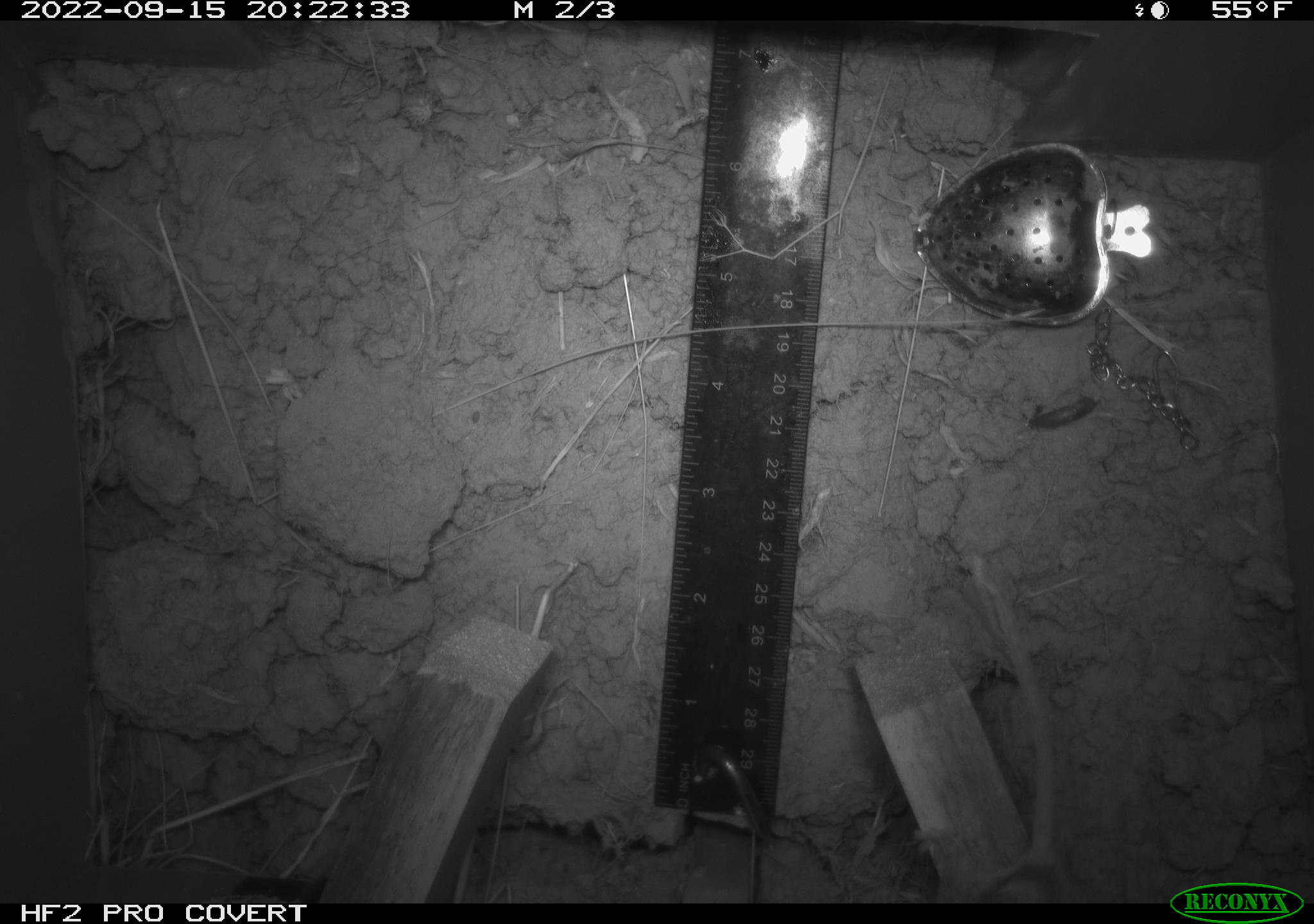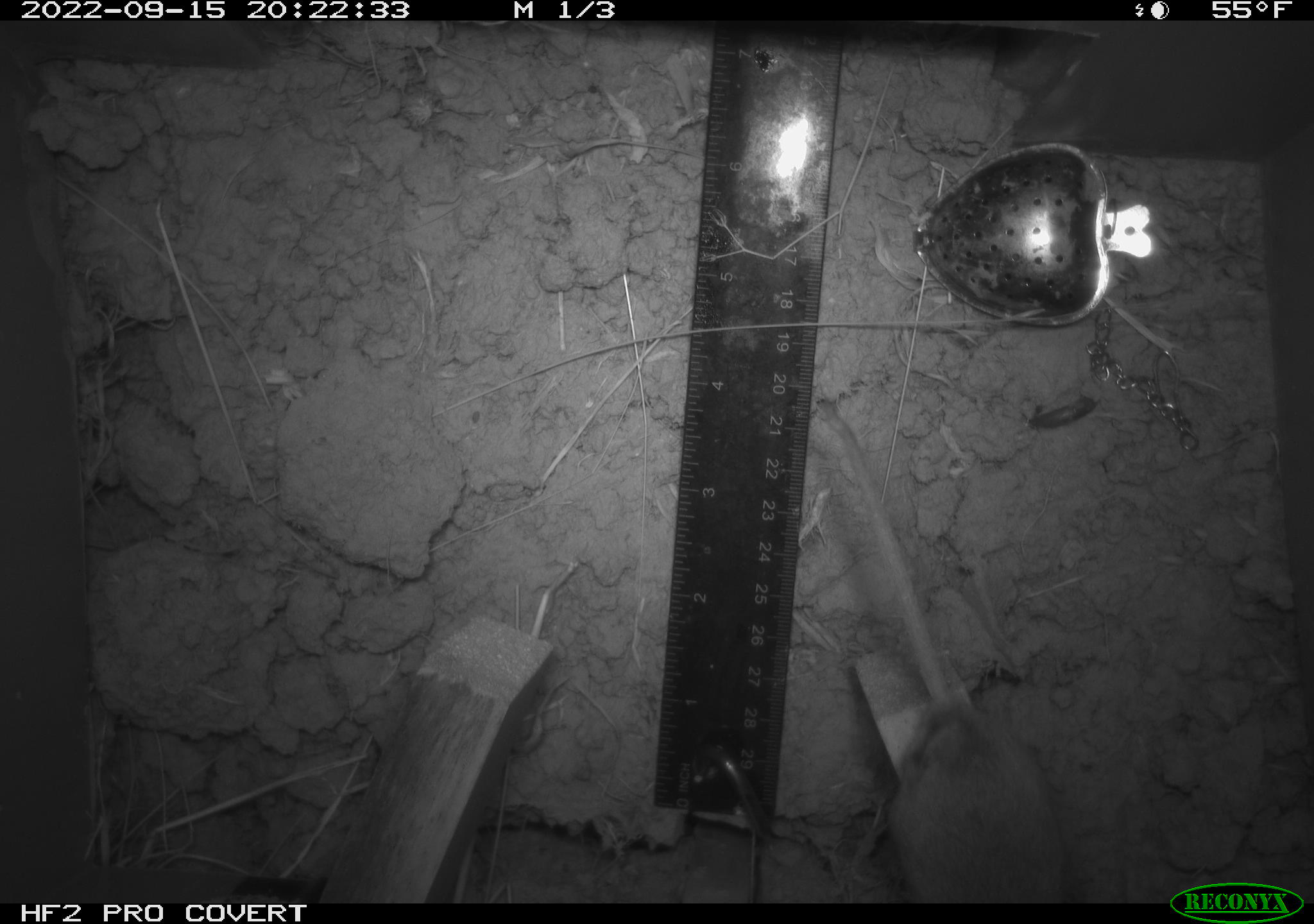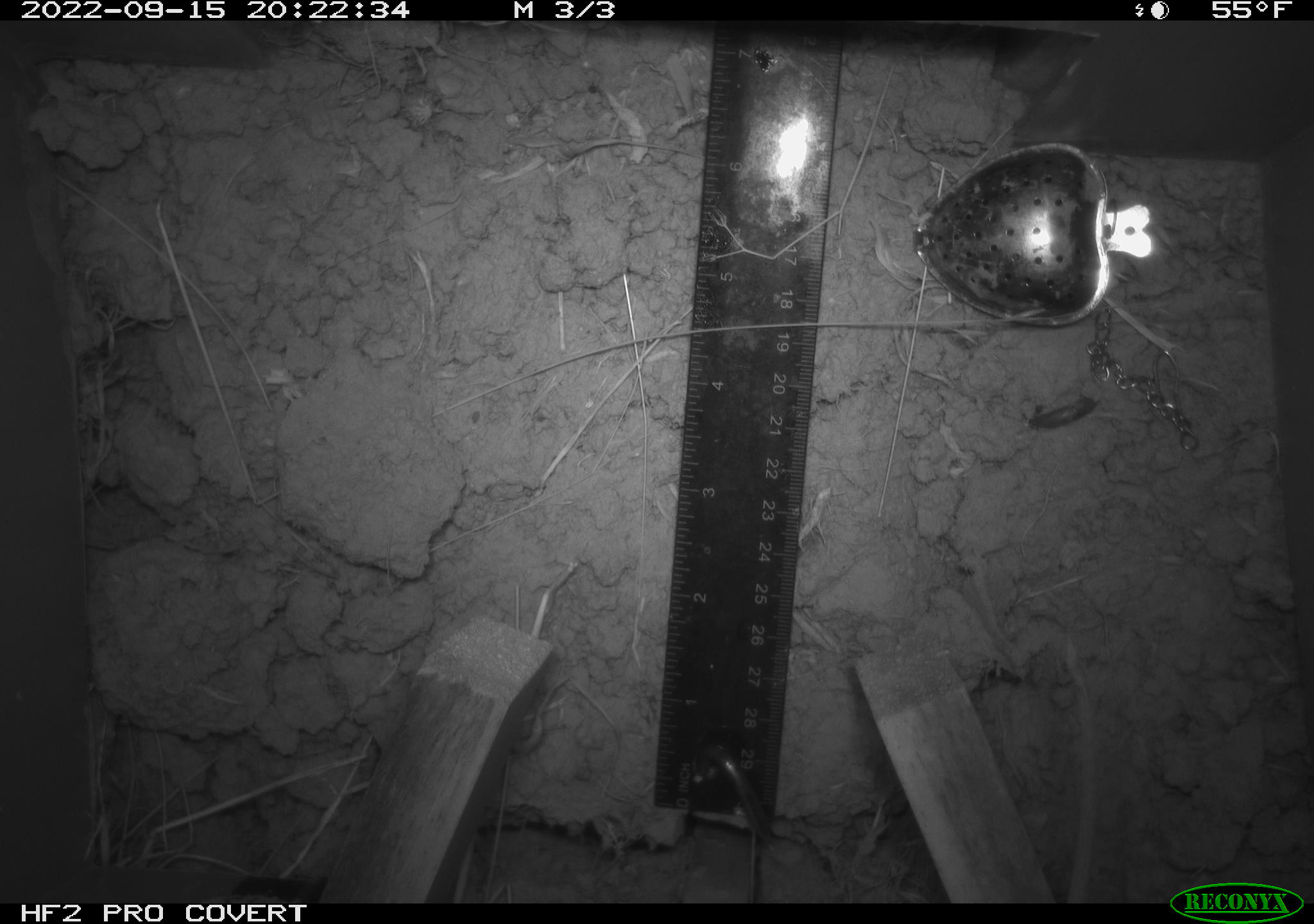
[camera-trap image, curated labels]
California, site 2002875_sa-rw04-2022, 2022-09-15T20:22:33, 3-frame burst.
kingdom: Animalia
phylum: Chordata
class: Mammalia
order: Rodentia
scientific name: Rodentia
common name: mouse species